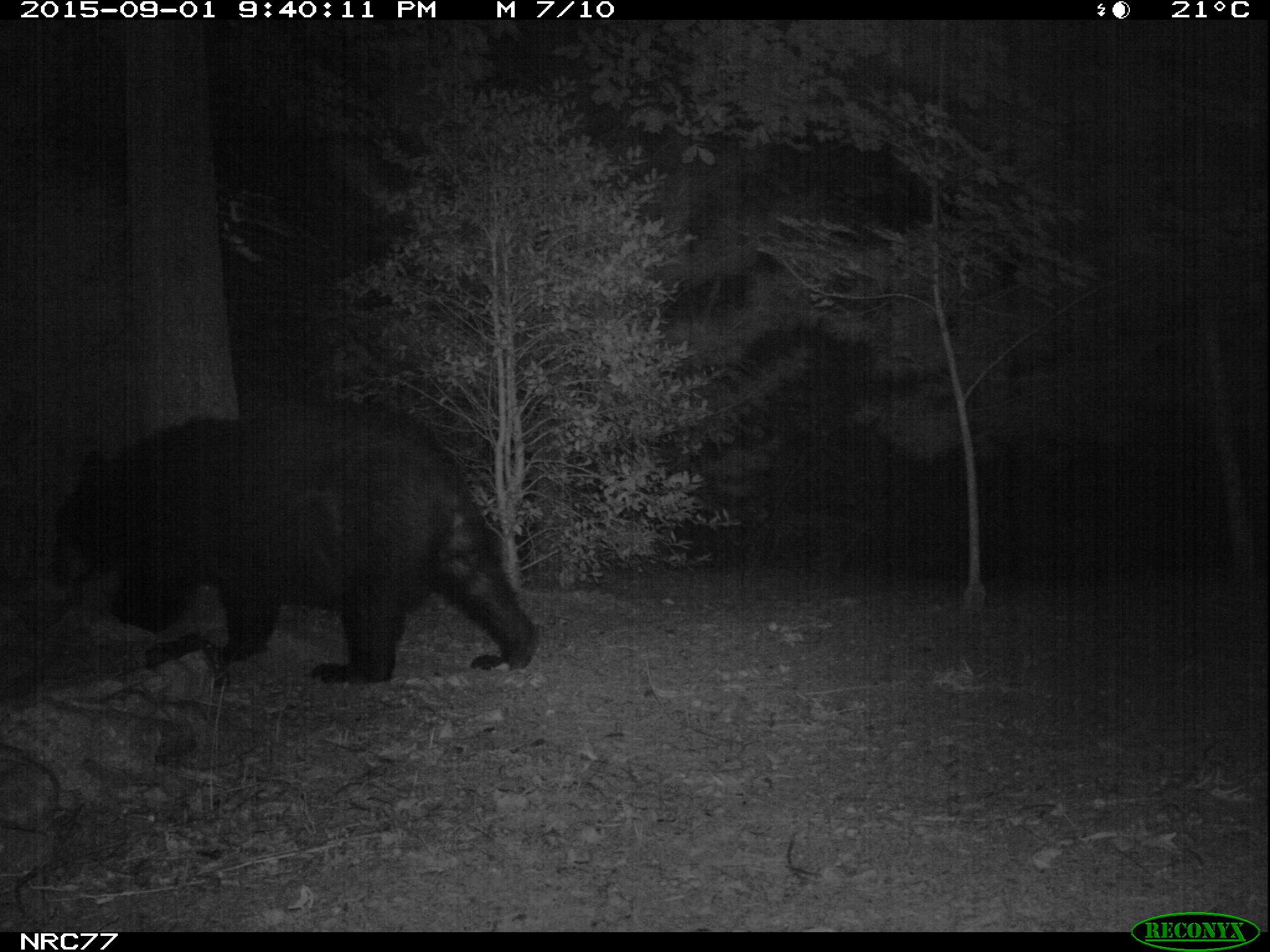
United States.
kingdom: Animalia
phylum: Chordata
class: Mammalia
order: Carnivora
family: Ursidae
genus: Ursus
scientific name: Ursus americanus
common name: american black bear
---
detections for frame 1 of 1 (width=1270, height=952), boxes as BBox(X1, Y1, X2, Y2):
American Black Bear: BBox(56, 396, 553, 695)